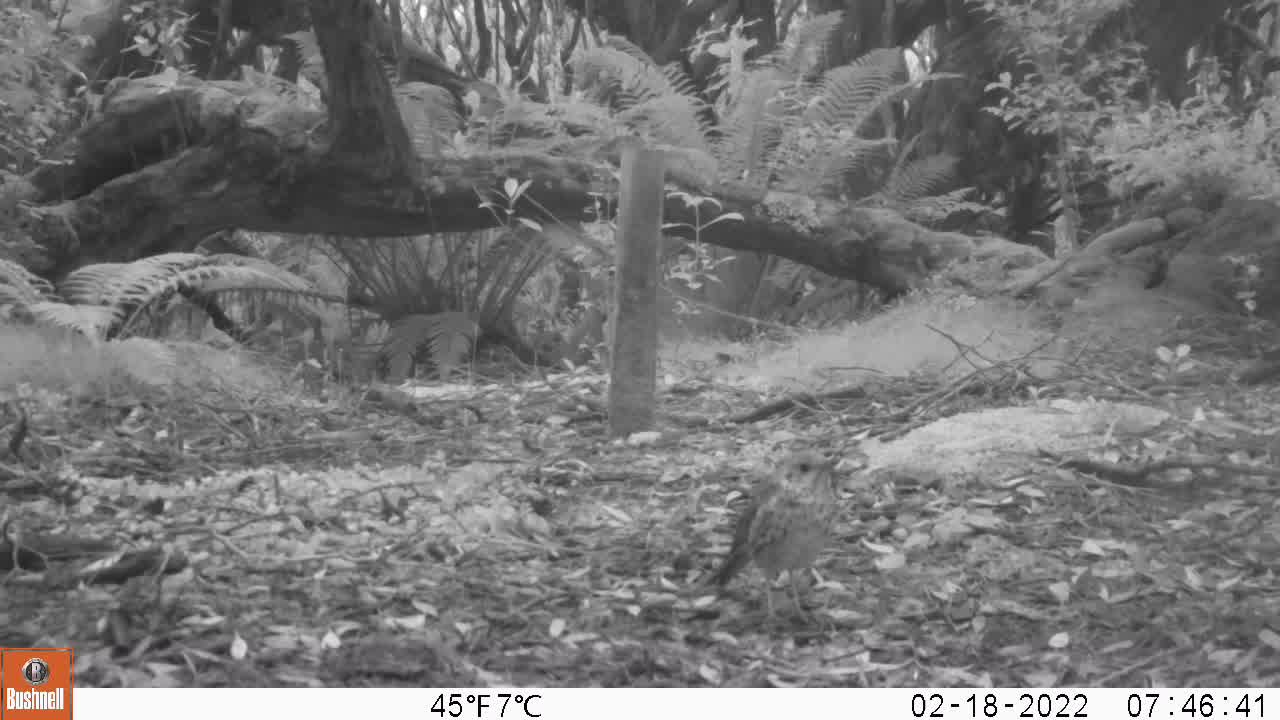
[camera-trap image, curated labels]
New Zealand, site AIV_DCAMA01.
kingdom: Animalia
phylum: Chordata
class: Aves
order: Passeriformes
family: Turdidae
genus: Turdus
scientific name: Turdus philomelos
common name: song thrush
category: thrush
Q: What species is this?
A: Thrush (song thrush) (Turdus philomelos).